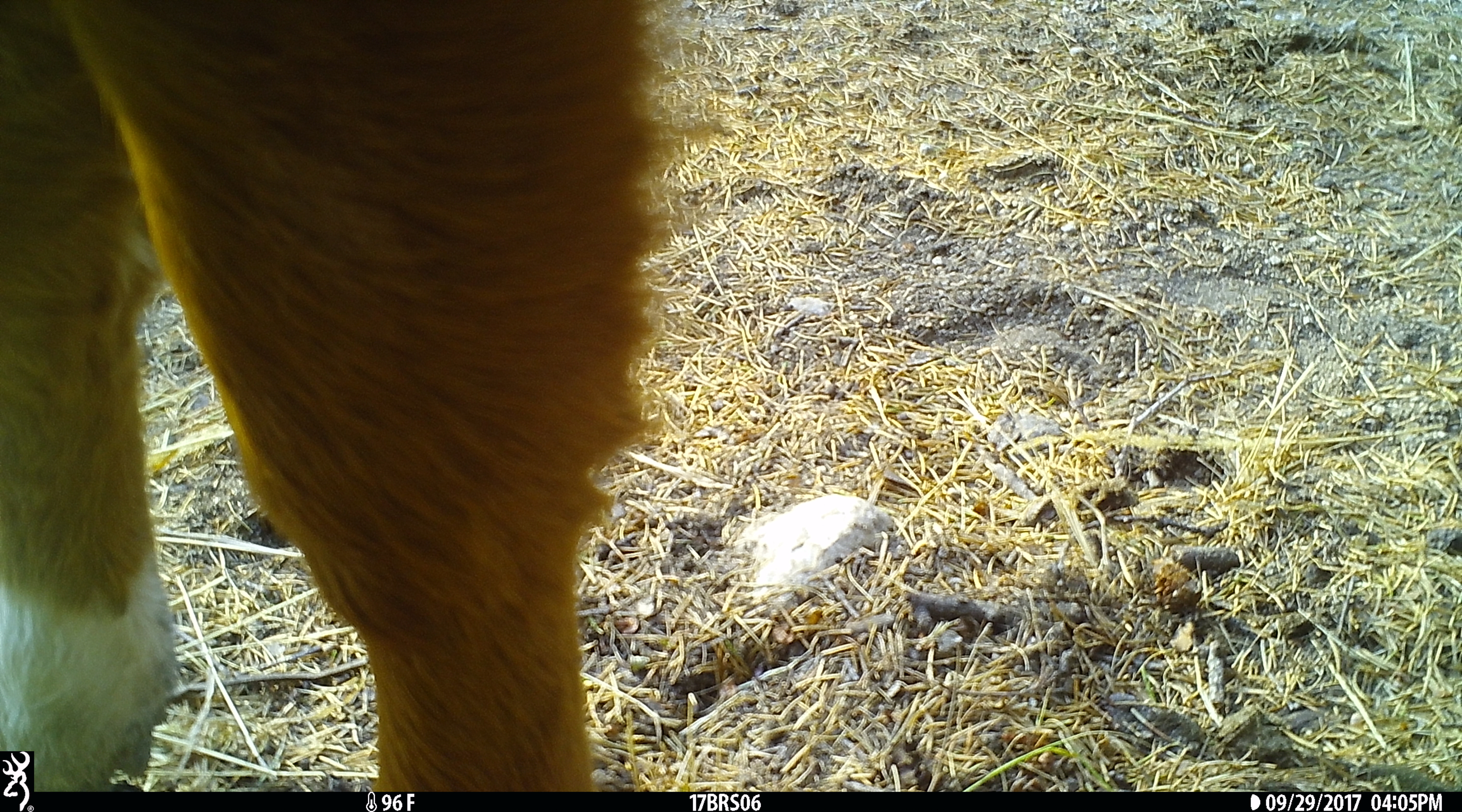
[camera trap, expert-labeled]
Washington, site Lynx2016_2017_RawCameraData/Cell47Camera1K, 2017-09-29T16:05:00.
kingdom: Animalia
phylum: Chordata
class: Mammalia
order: Artiodactyla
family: Bovidae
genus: Bos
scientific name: Bos taurus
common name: domestic cattle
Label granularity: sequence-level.